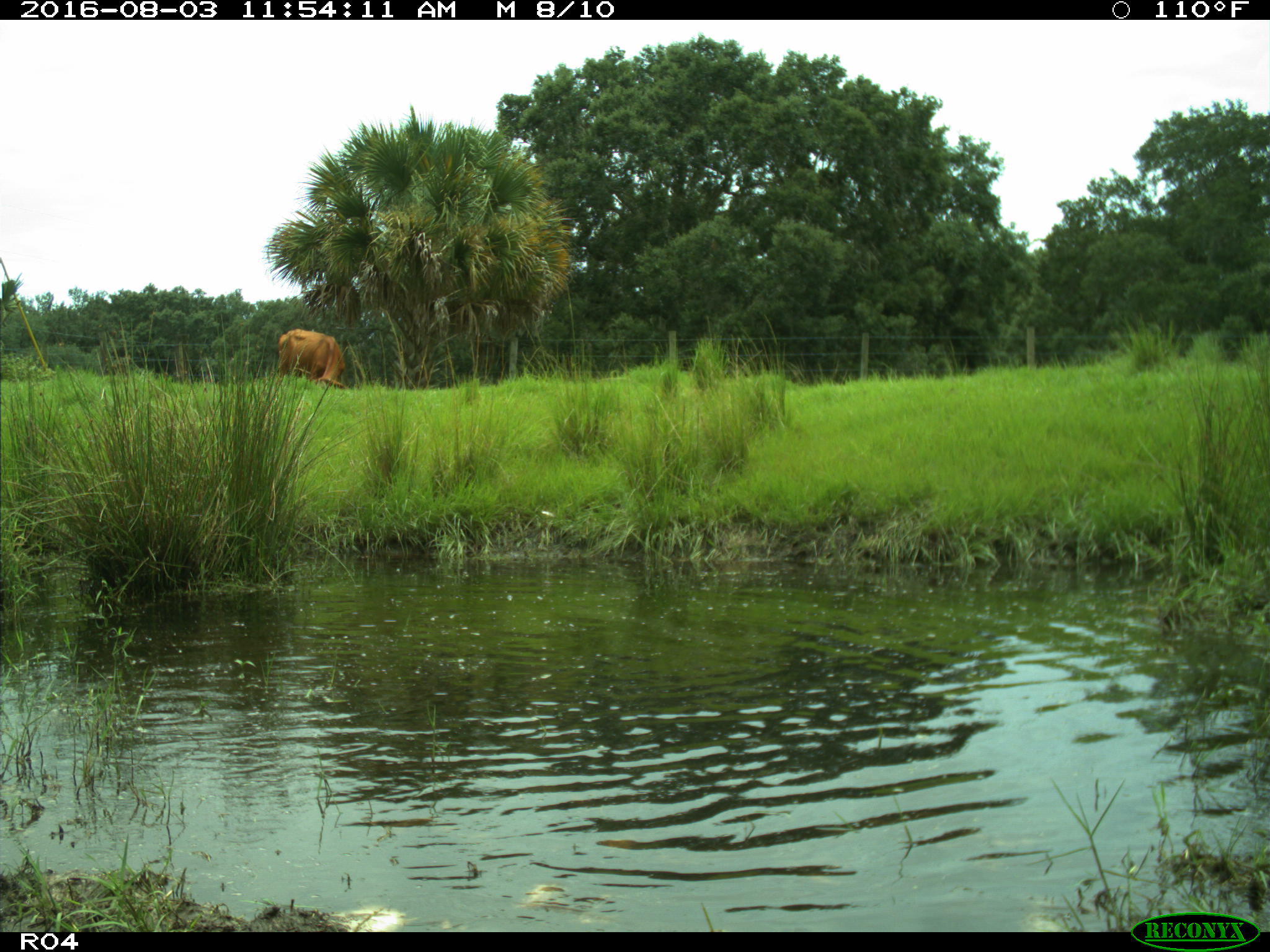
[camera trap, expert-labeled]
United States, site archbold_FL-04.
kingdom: Animalia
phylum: Chordata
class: Mammalia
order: Artiodactyla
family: Bovidae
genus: Bos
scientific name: Bos taurus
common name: domestic cow